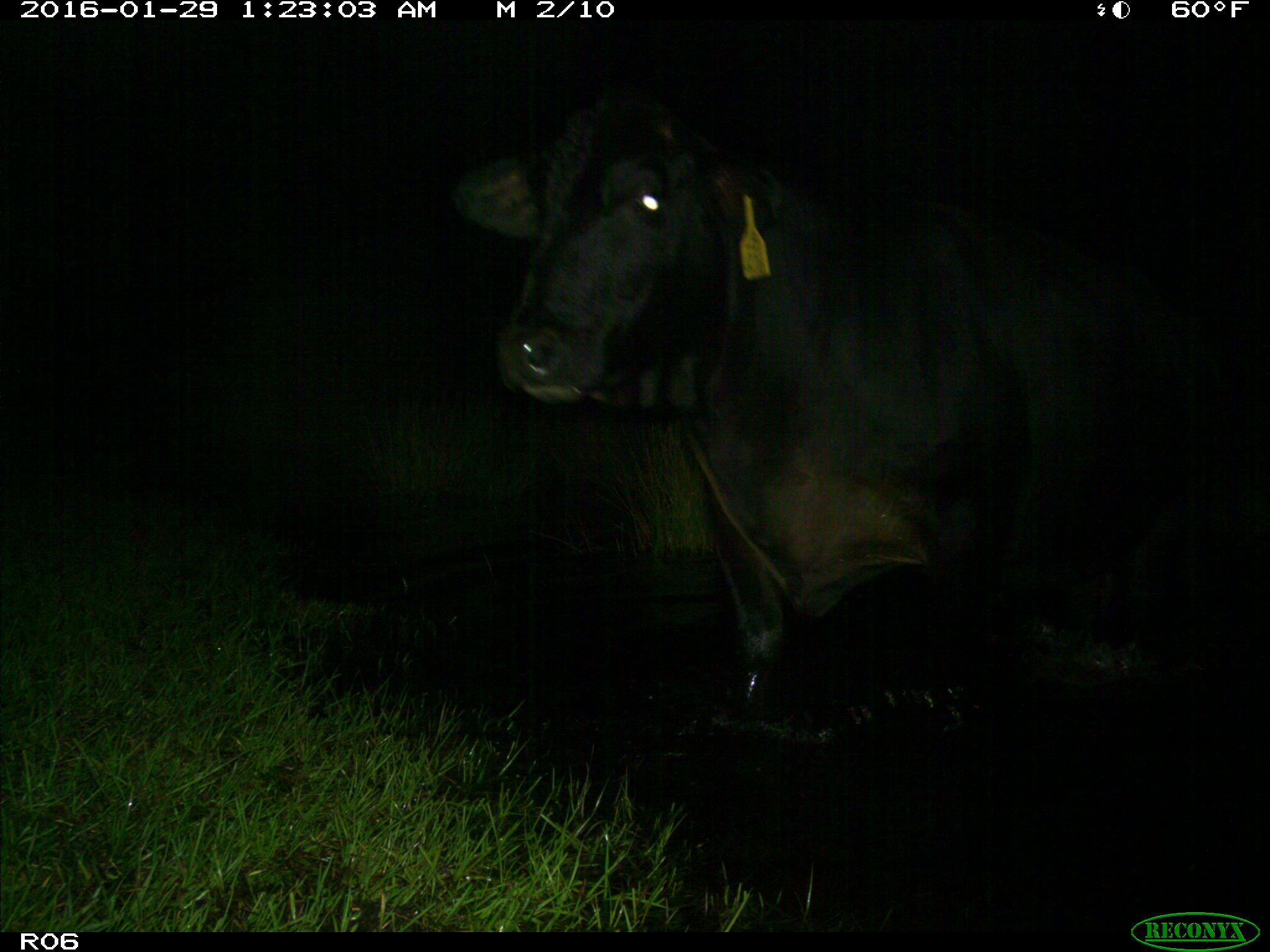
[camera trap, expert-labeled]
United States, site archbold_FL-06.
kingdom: Animalia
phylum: Chordata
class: Mammalia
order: Artiodactyla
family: Bovidae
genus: Bos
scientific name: Bos taurus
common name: domestic cow